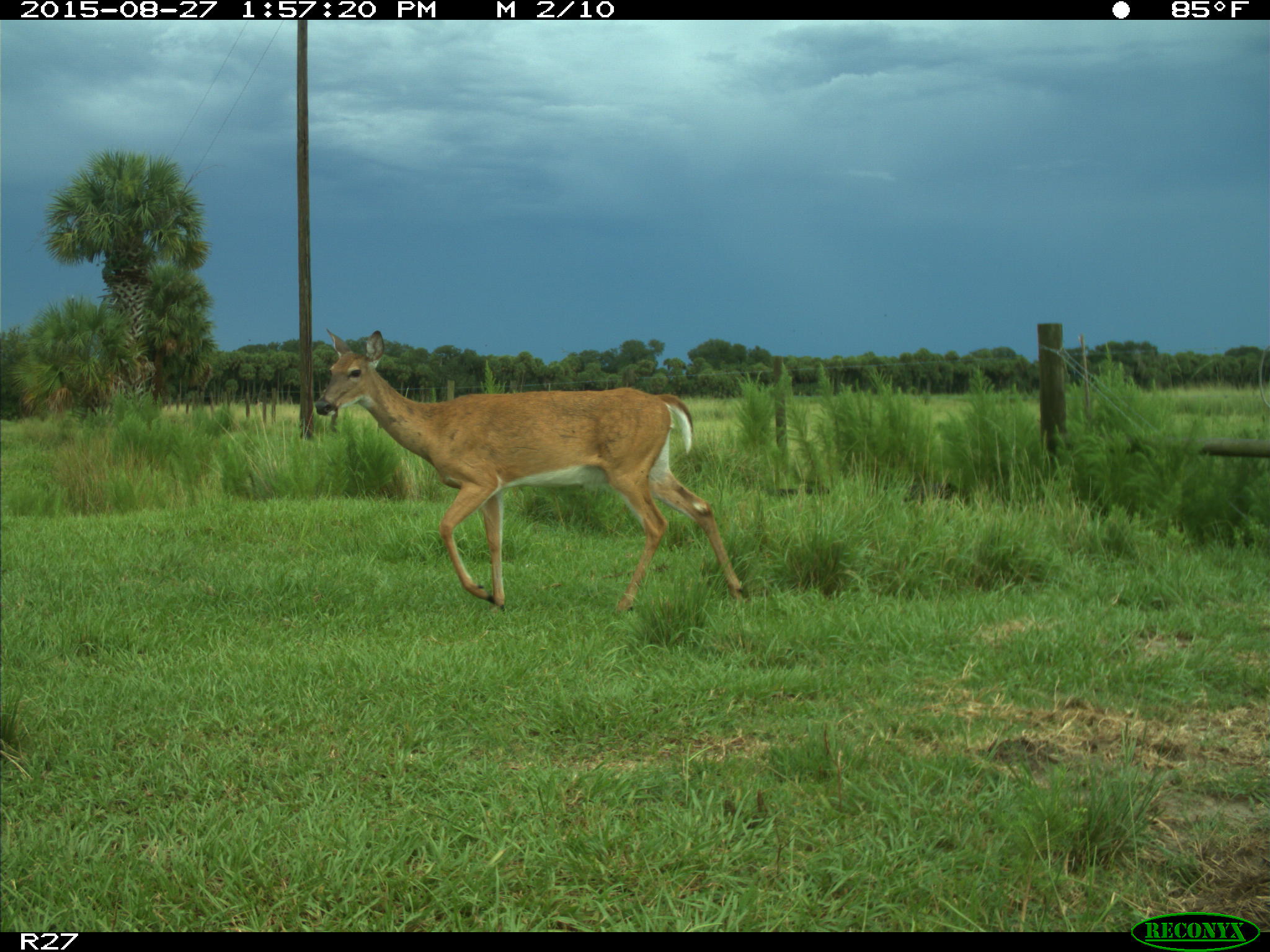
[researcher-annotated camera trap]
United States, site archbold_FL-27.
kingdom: Animalia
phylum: Chordata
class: Mammalia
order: Artiodactyla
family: Cervidae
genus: Odocoileus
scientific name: Odocoileus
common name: deer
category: unidentified deer